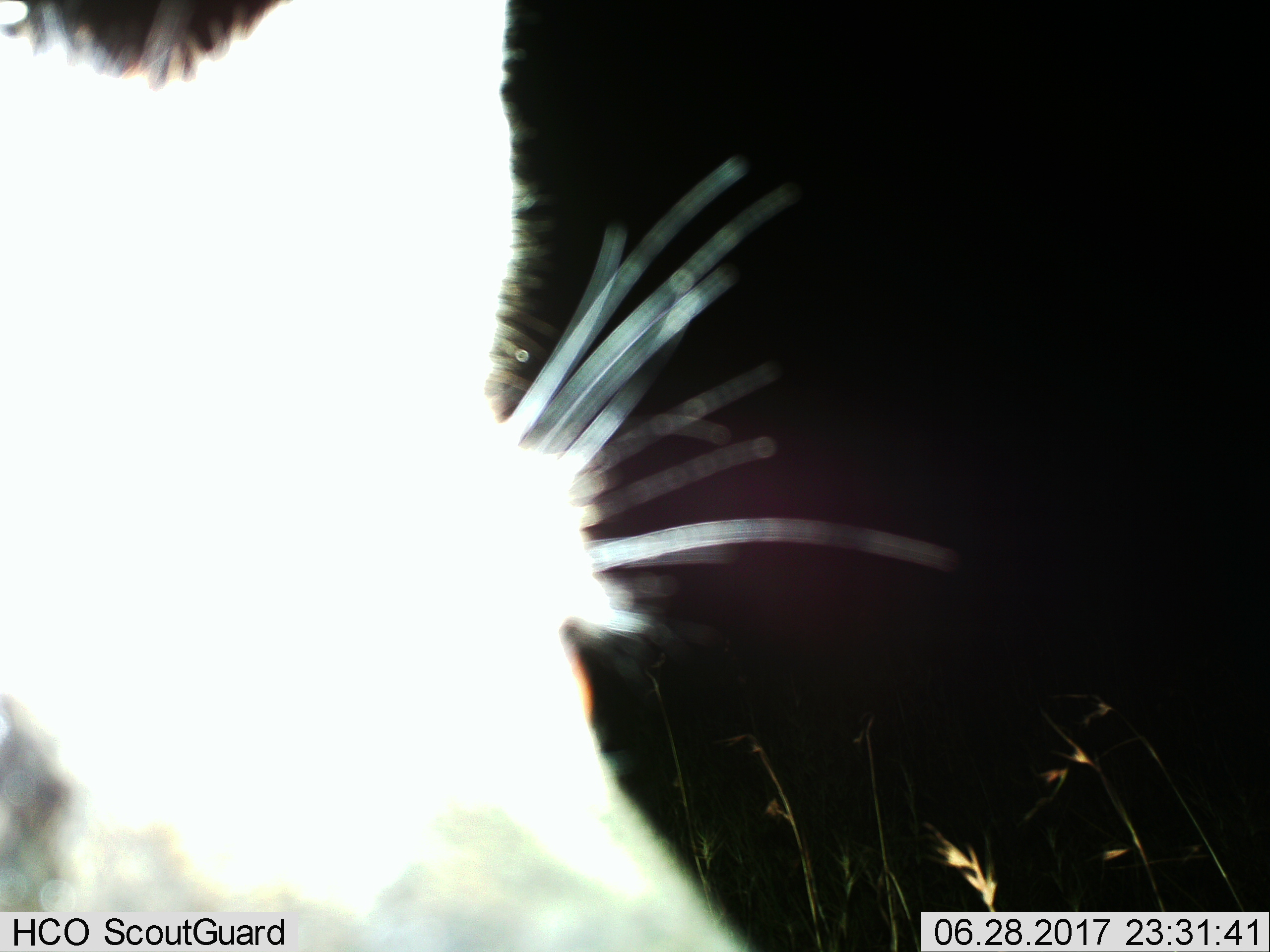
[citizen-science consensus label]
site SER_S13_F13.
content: unidentified animal